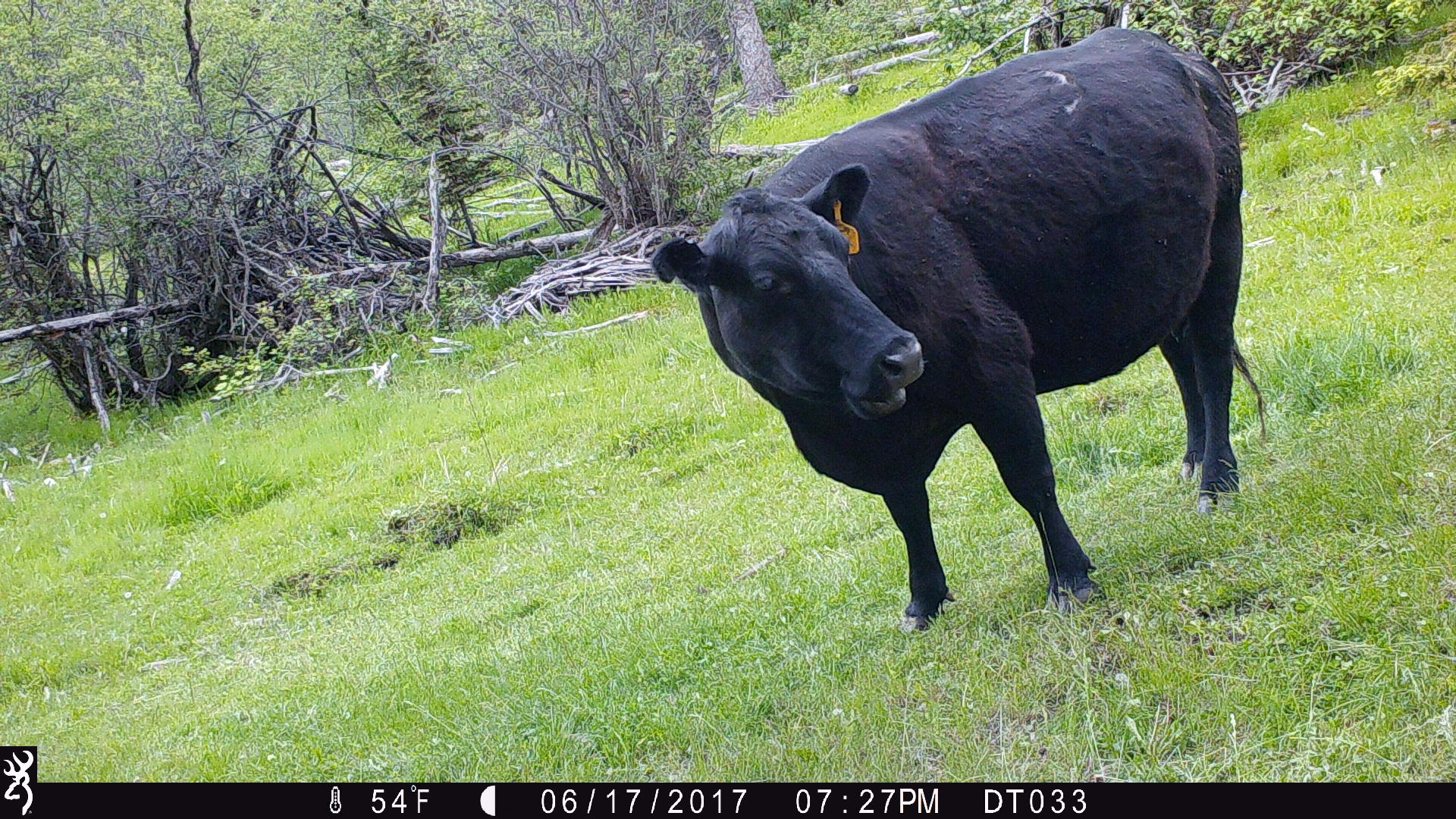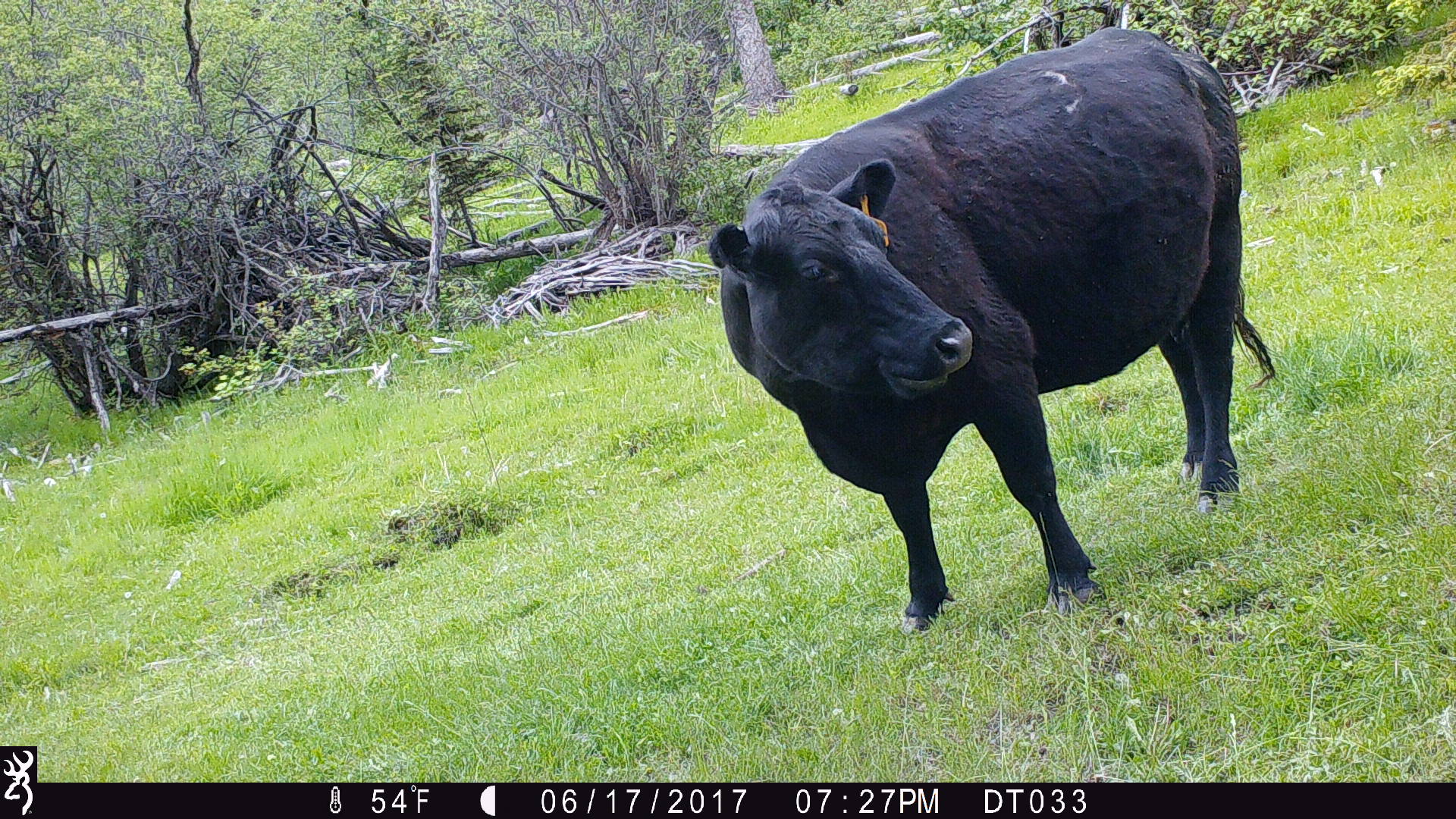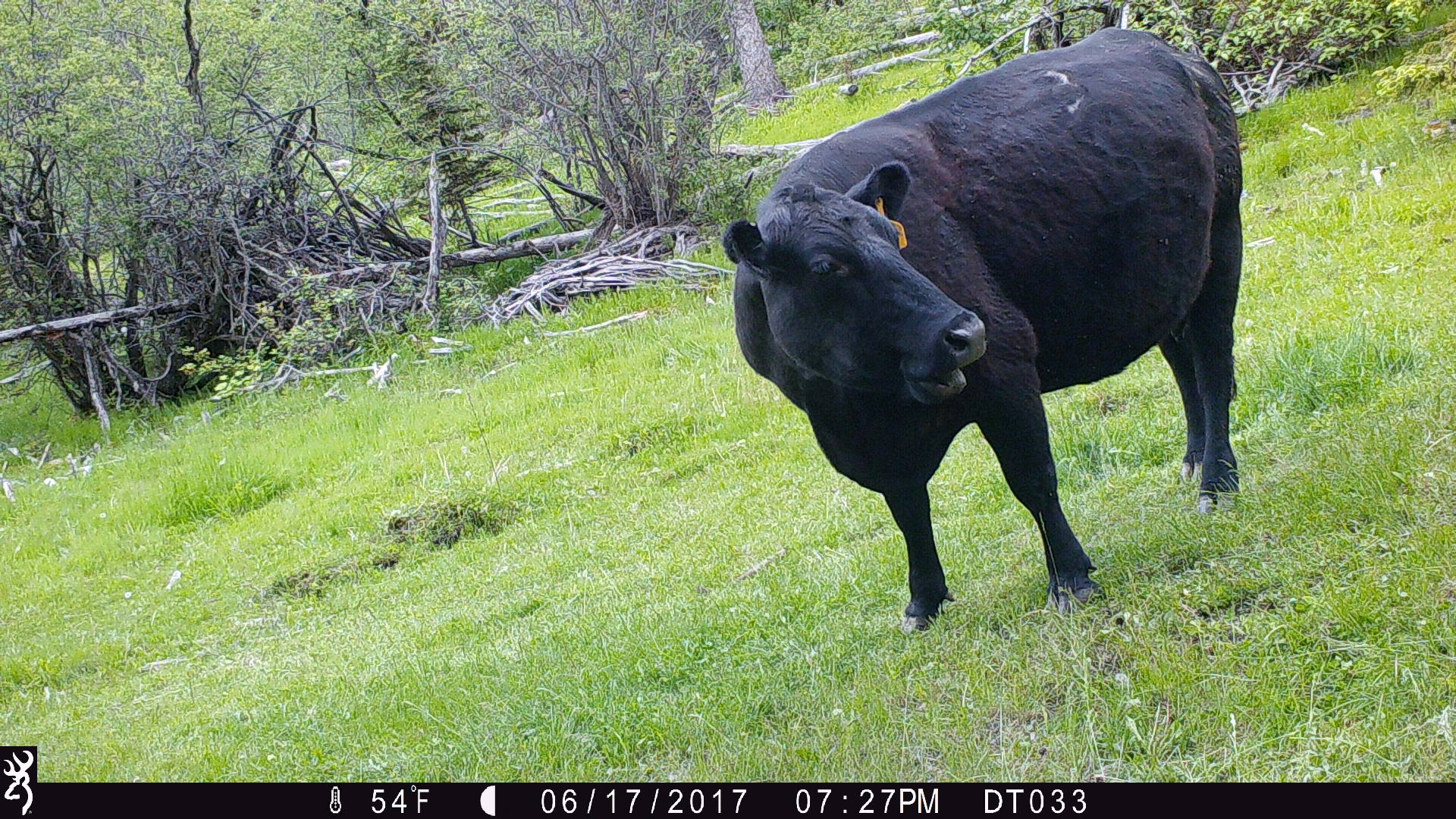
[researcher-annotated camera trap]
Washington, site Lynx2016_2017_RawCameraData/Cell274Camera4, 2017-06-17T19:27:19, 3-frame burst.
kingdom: Animalia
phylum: Chordata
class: Mammalia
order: Artiodactyla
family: Bovidae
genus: Bos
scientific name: Bos taurus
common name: domestic cattle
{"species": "domestic cattle (Bos taurus)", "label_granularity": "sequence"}